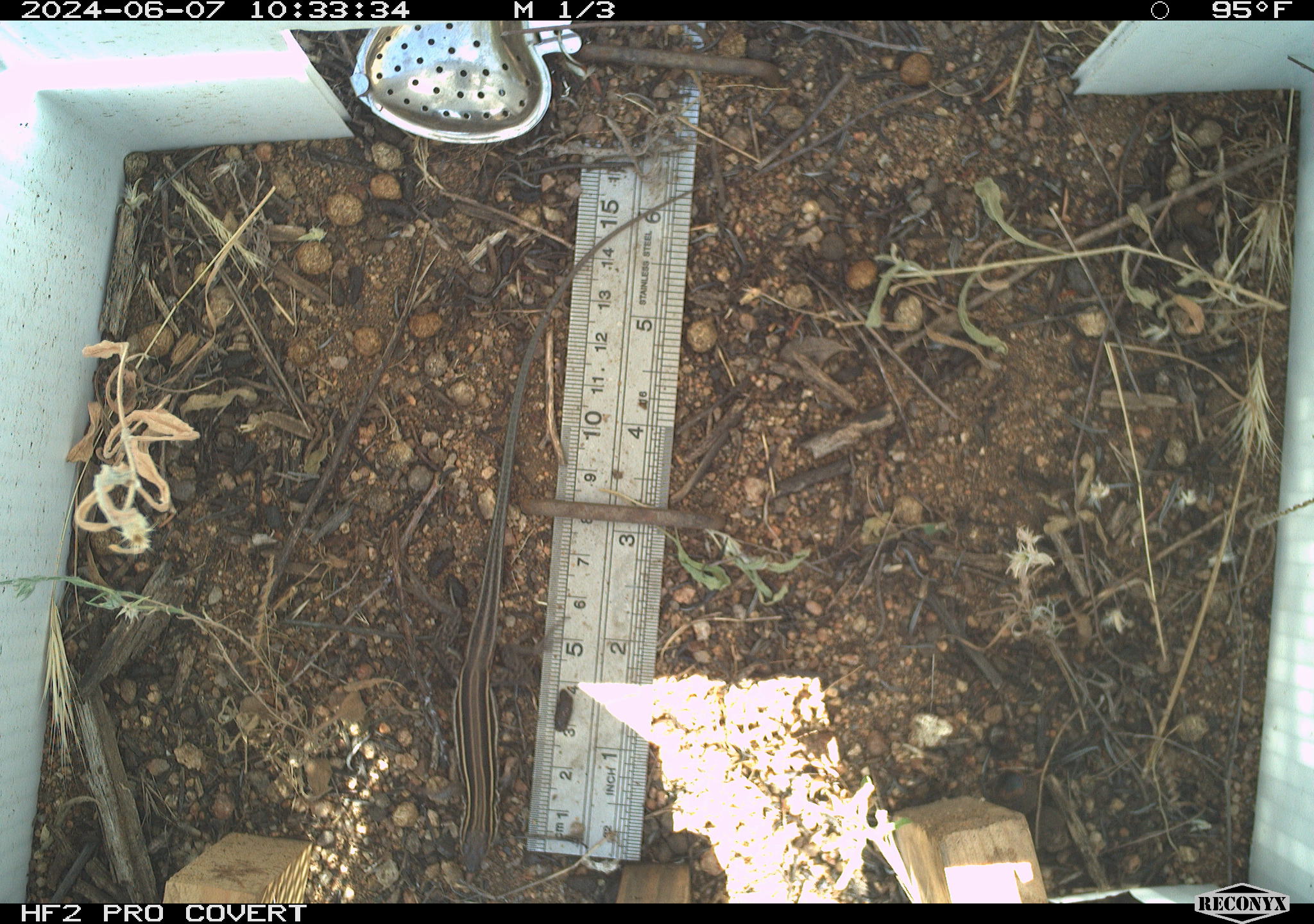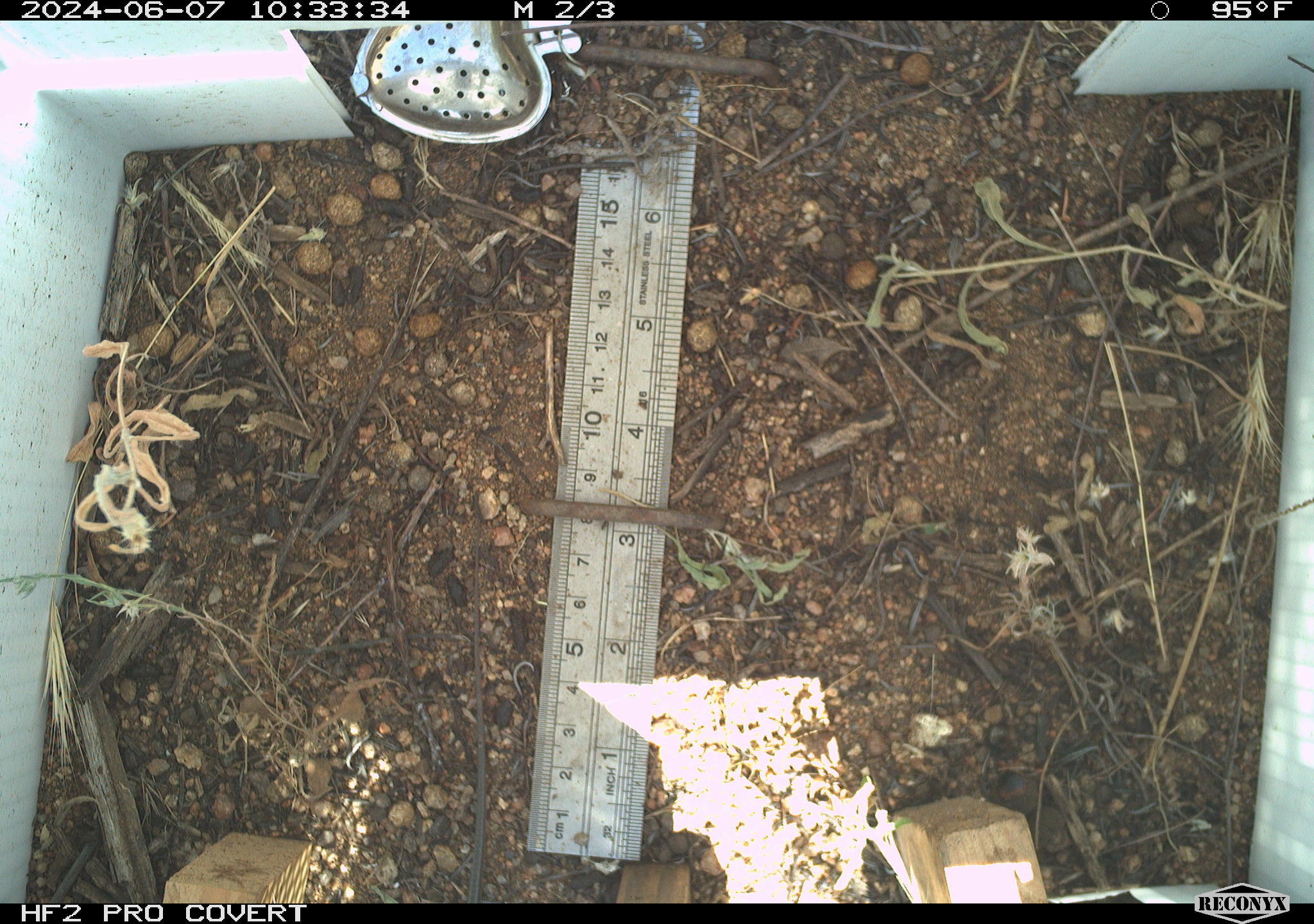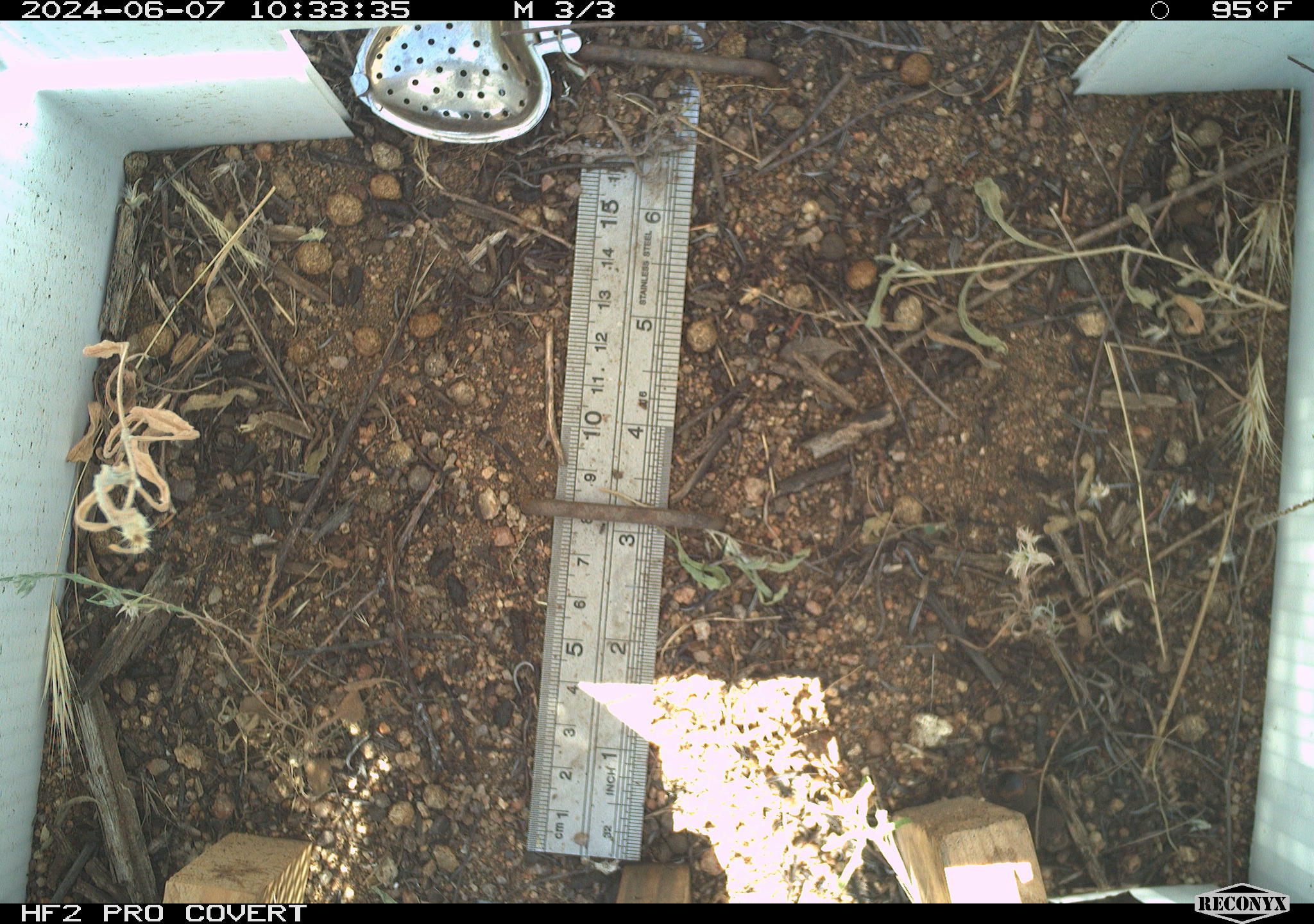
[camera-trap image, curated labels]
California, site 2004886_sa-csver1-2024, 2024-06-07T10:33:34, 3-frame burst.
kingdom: Animalia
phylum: Chordata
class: Reptilia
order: Squamata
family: Scincidae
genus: Plestiodon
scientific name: Plestiodon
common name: blue-tailed skinks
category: plestiodon species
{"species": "plestiodon species (blue-tailed skinks) (Plestiodon)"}